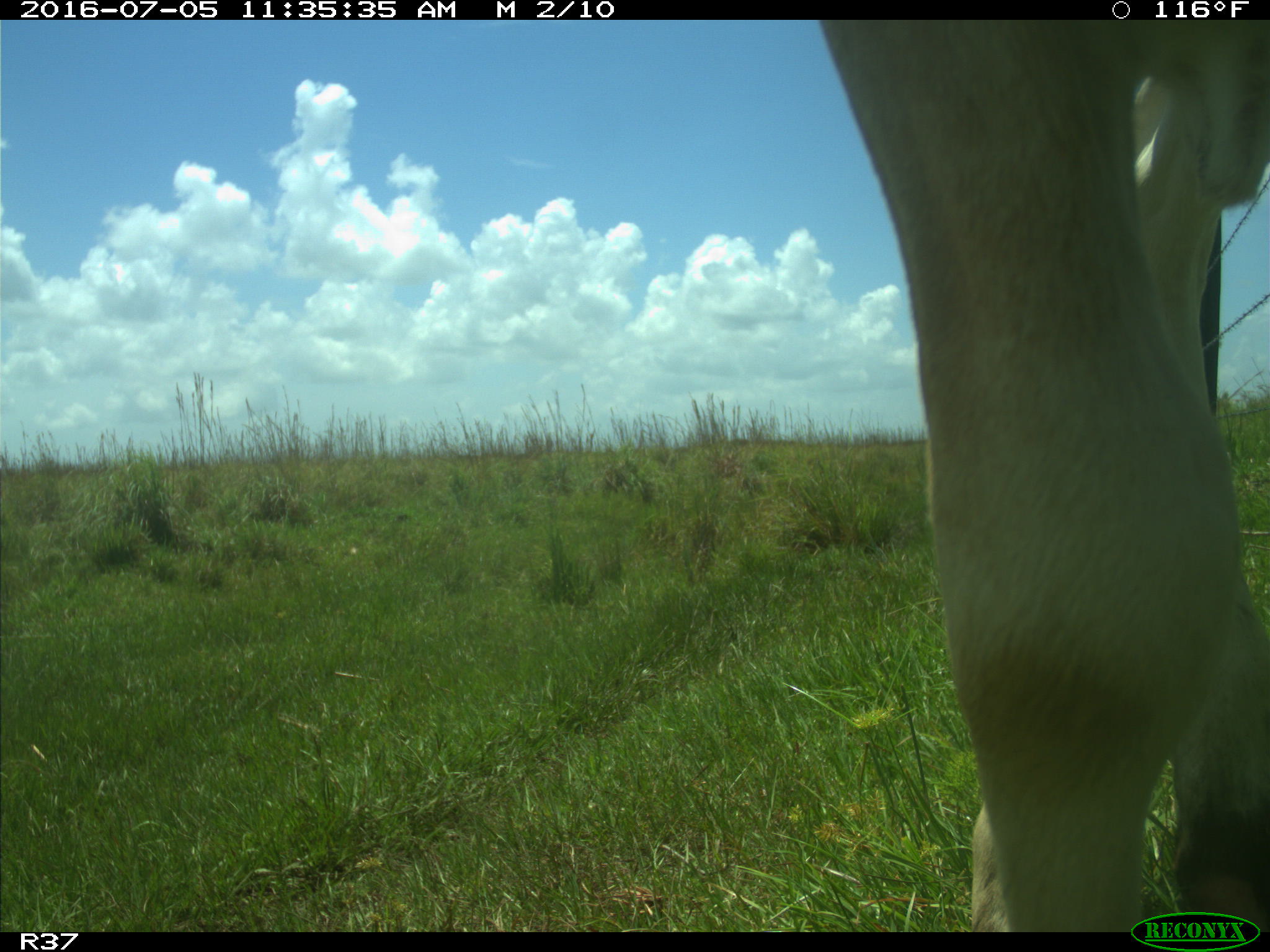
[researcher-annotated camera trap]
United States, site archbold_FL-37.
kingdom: Animalia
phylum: Chordata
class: Mammalia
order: Artiodactyla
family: Bovidae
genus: Bos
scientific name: Bos taurus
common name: domestic cow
Bos taurus (domestic cow).